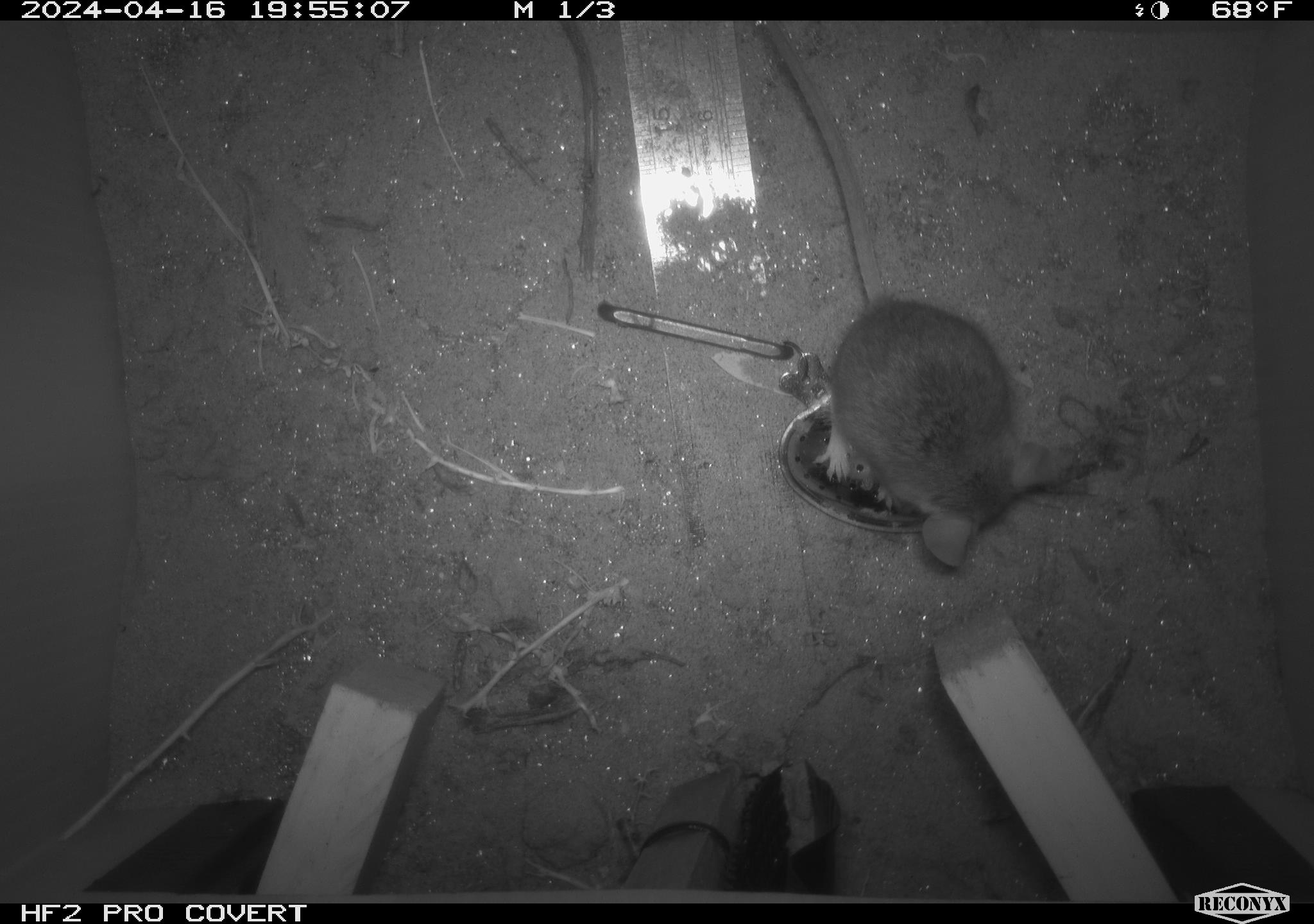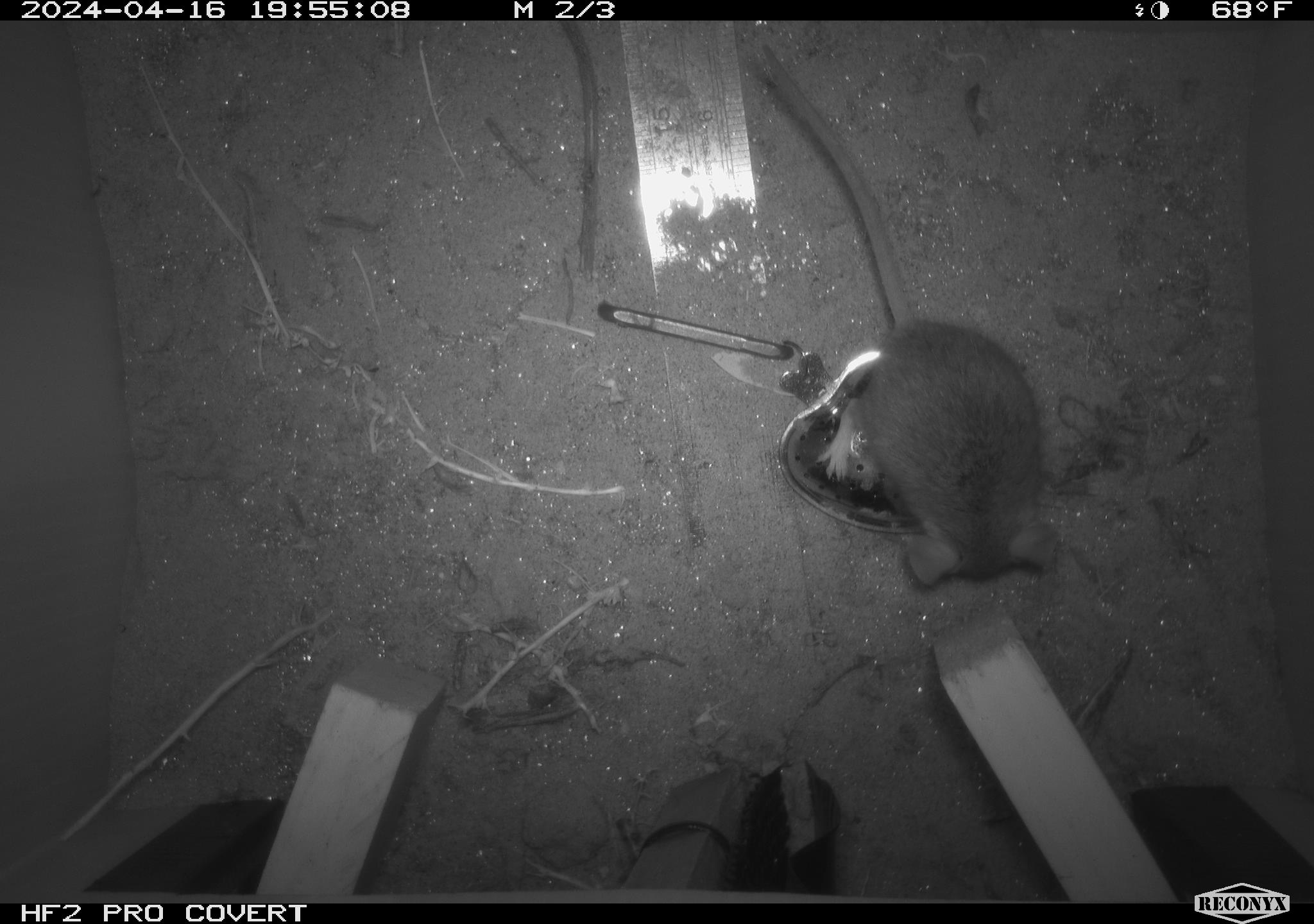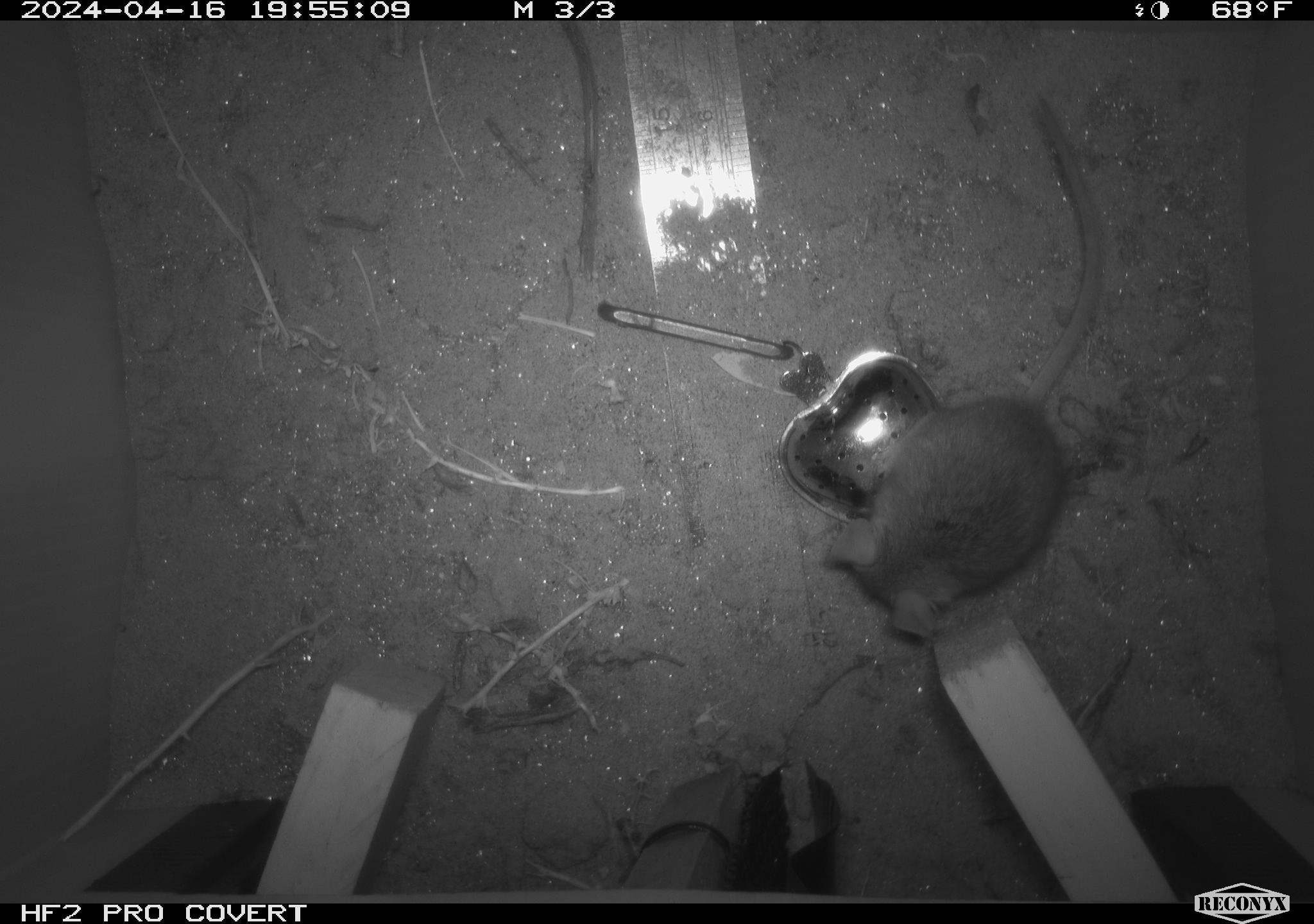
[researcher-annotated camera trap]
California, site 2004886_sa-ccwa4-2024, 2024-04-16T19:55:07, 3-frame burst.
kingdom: Animalia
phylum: Chordata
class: Mammalia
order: Rodentia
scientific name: Rodentia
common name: woodrat or rat or mouse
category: woodrat or rat or mouse species